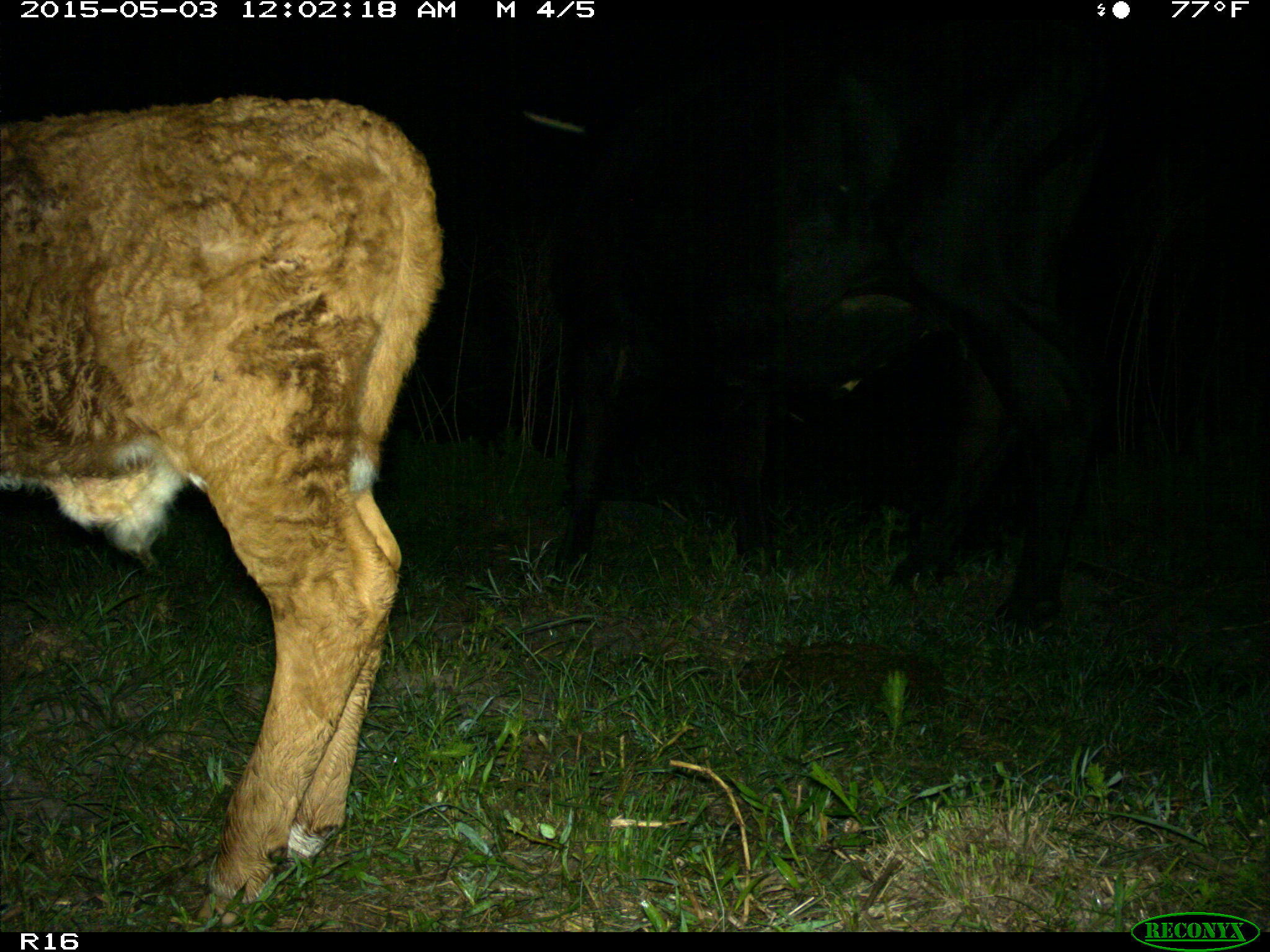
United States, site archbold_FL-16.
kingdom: Animalia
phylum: Chordata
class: Mammalia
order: Artiodactyla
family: Bovidae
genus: Bos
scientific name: Bos taurus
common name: domestic cow